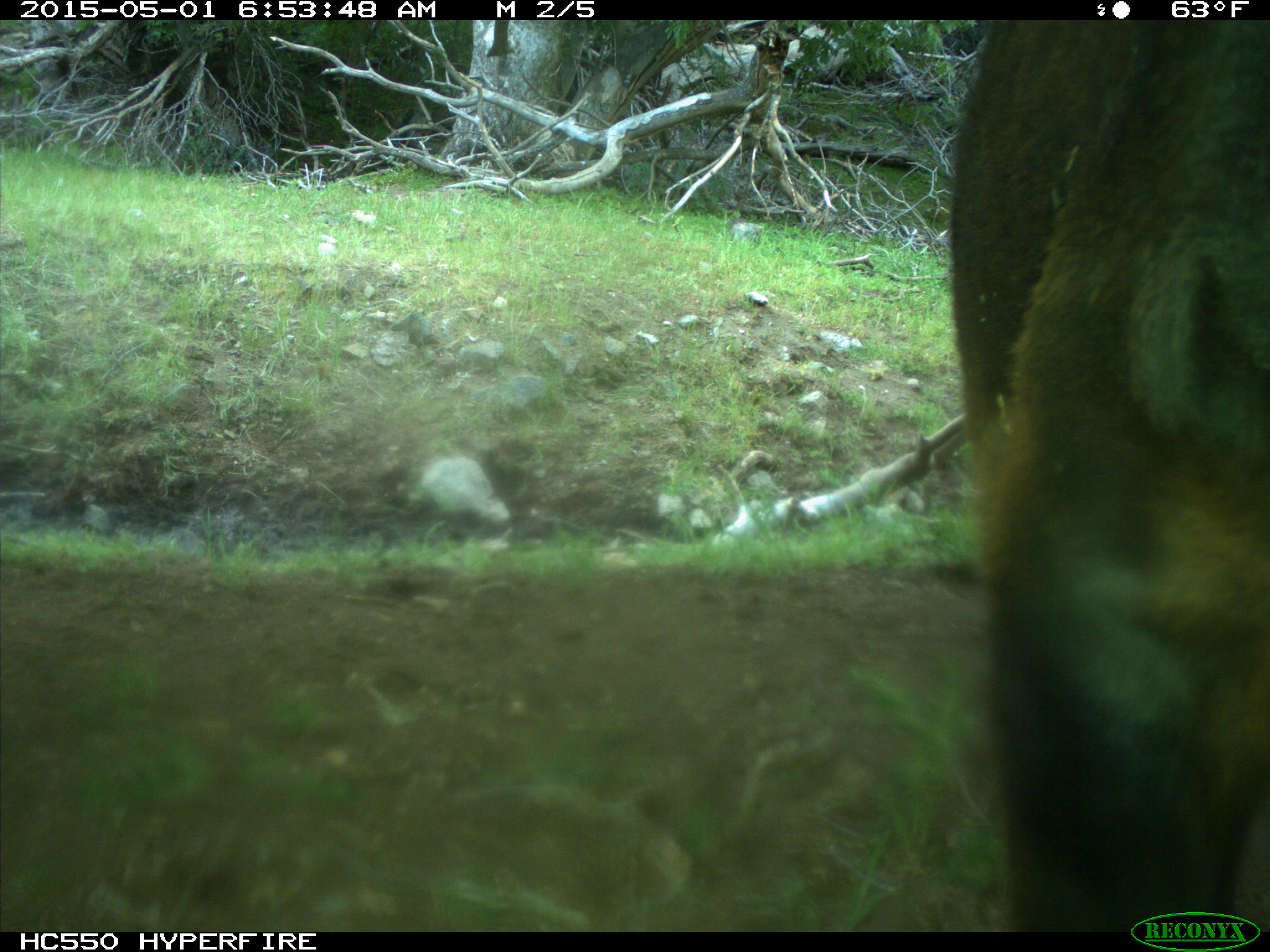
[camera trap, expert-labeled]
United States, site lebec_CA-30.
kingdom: Animalia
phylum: Chordata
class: Mammalia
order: Artiodactyla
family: Bovidae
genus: Bos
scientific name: Bos taurus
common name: domestic cow